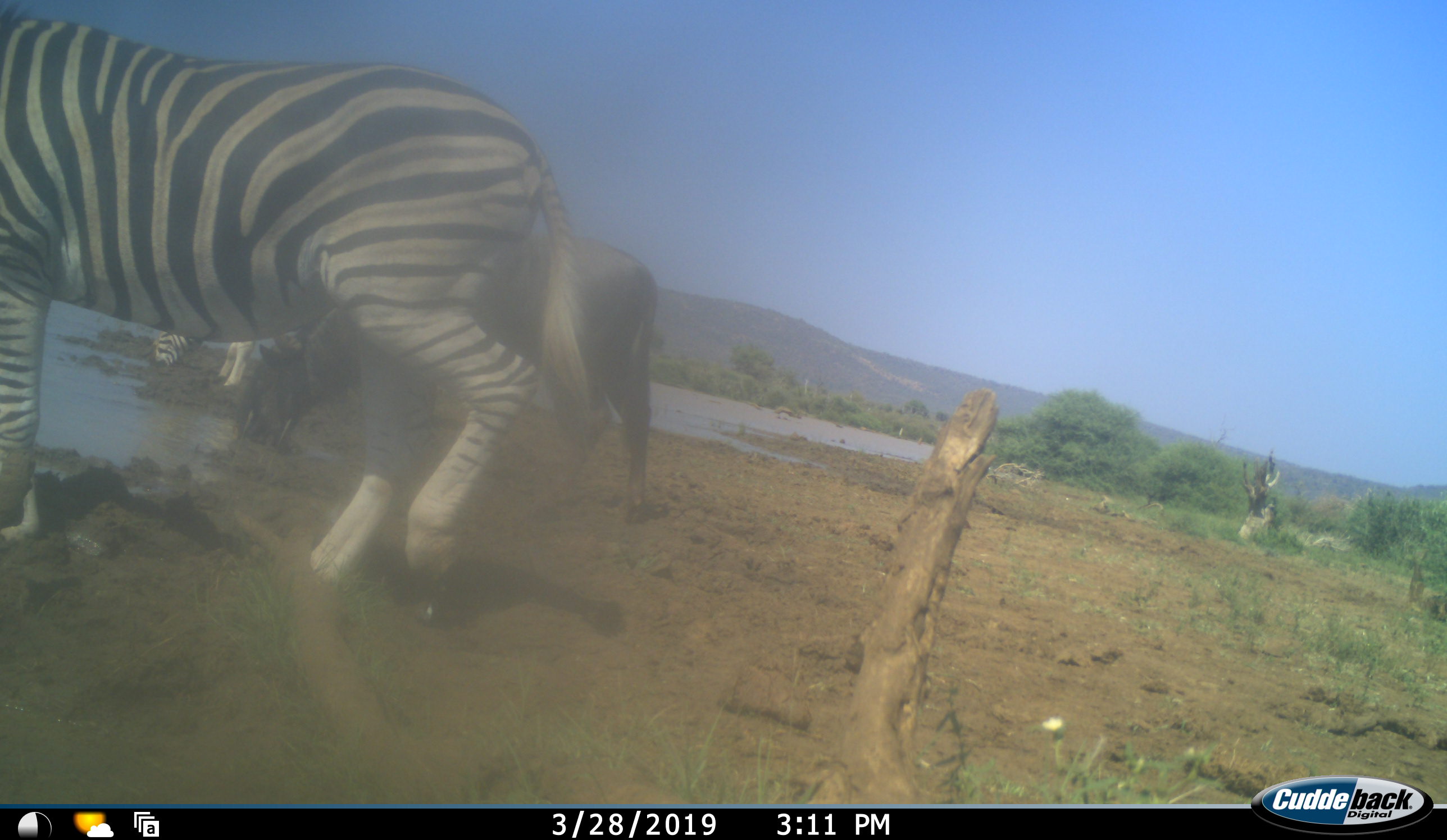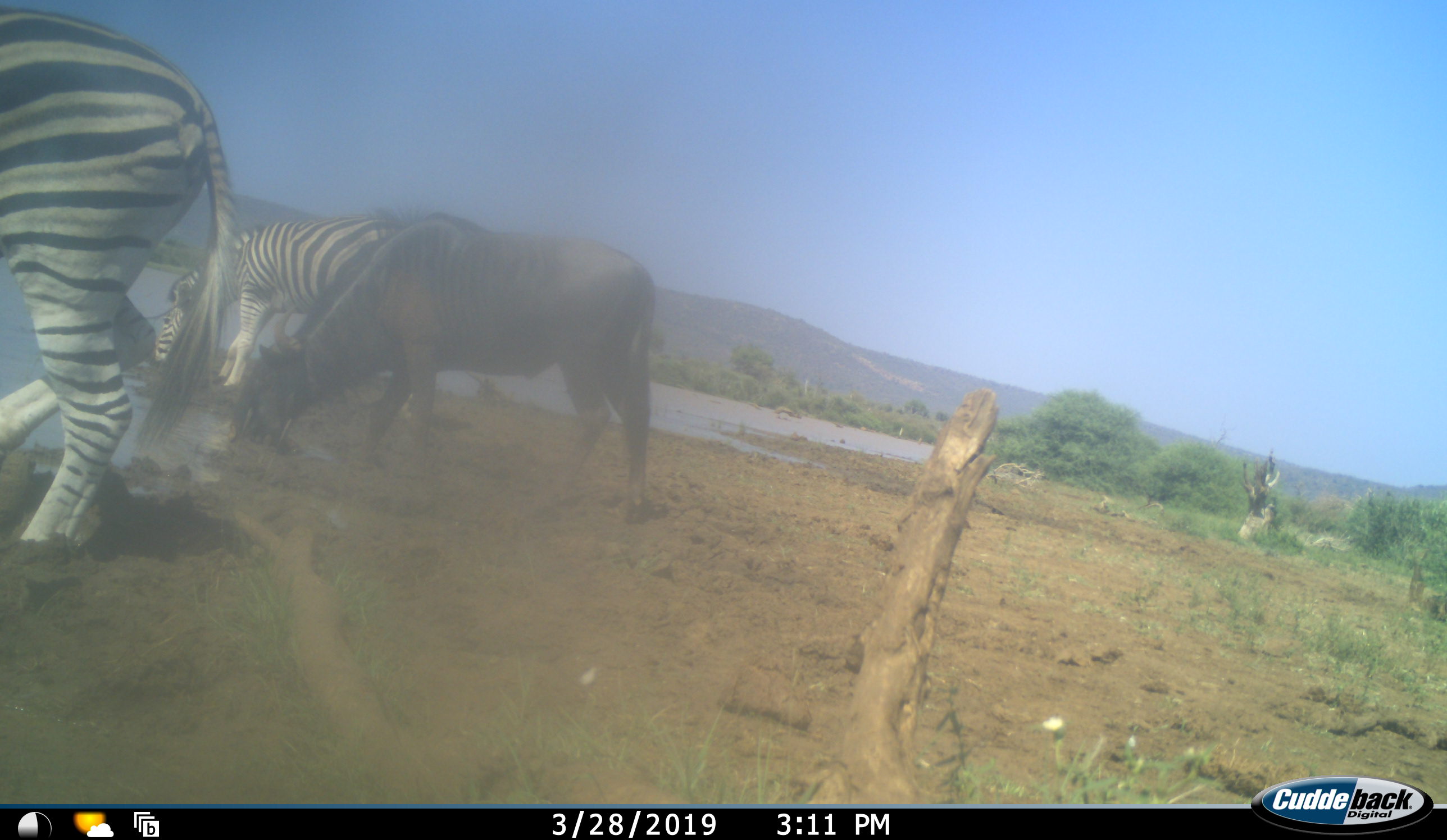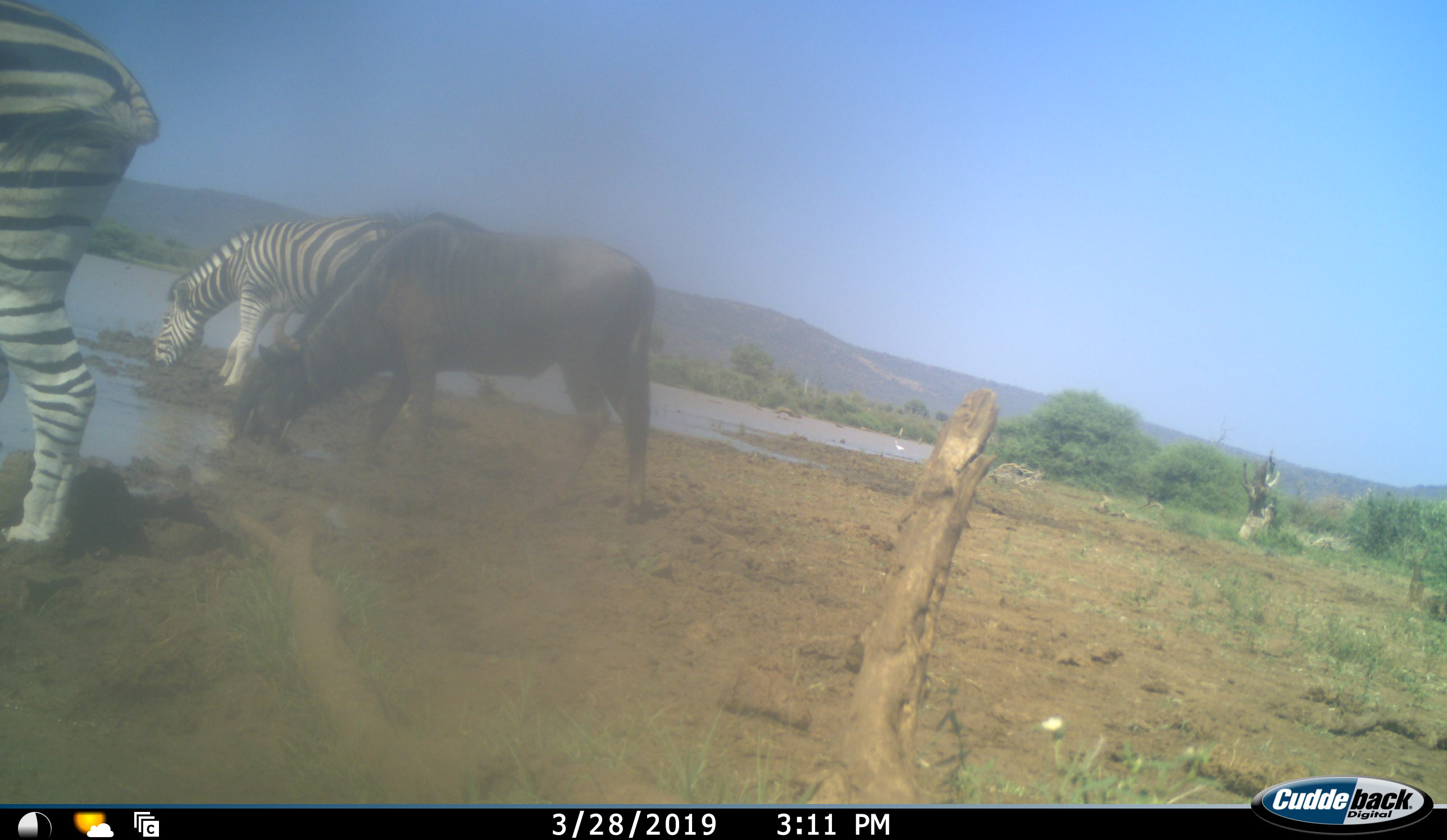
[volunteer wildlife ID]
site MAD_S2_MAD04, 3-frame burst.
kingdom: Animalia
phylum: Chordata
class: Mammalia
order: Artiodactyla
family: Bovidae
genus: Connochaetes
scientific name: Connochaetes taurinus taurinus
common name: blue wildebeest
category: wildebeestblue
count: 1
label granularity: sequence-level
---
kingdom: Animalia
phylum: Chordata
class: Mammalia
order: Perissodactyla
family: Equidae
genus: Equus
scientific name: Equus quagga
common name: plains zebra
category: zebraplains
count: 2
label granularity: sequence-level